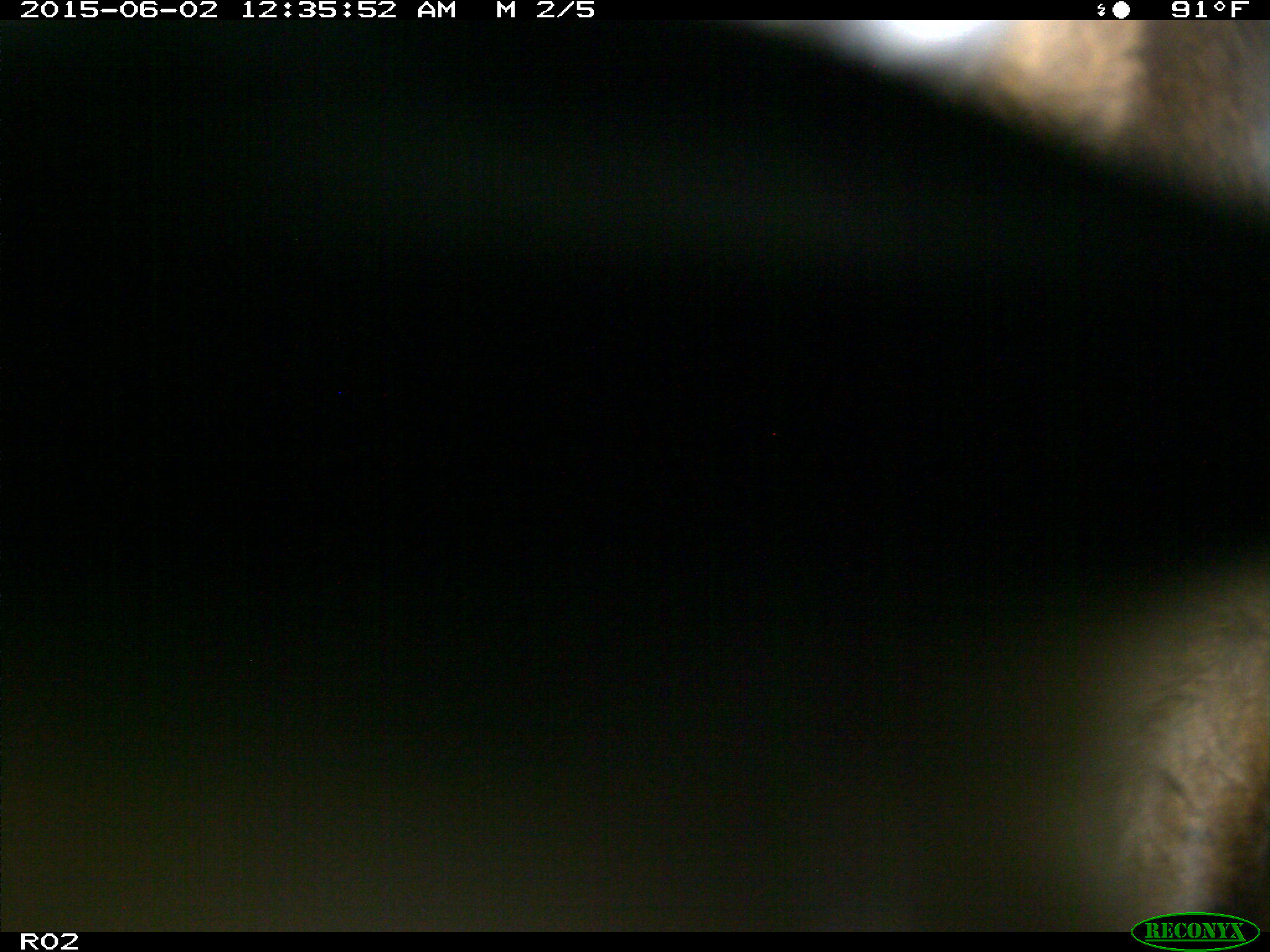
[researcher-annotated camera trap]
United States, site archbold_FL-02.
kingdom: Animalia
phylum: Chordata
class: Mammalia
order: Artiodactyla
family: Bovidae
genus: Bos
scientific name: Bos taurus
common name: domestic cow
Bos taurus (domestic cow).